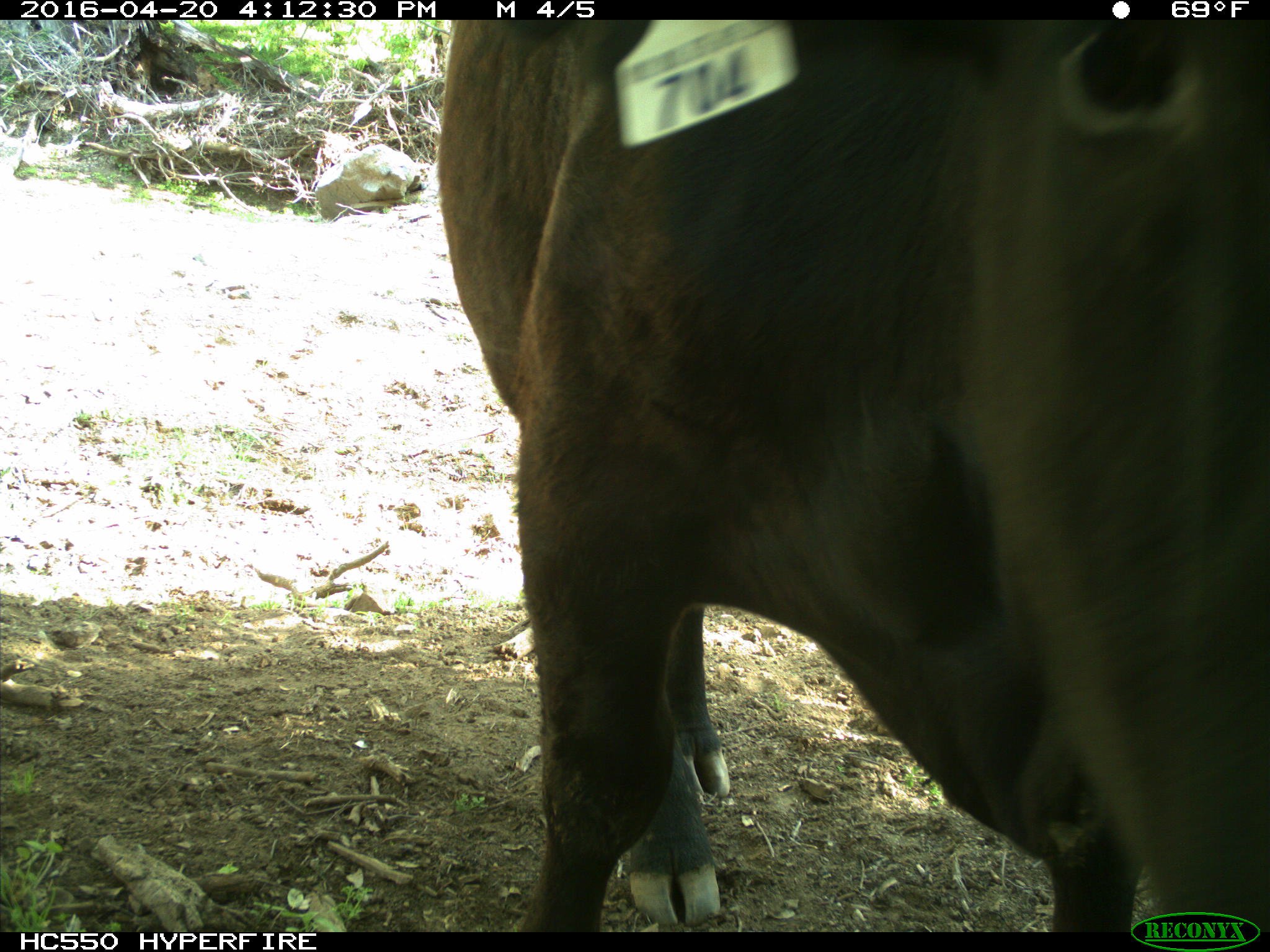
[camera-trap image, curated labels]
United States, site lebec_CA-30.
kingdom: Animalia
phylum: Chordata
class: Mammalia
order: Artiodactyla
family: Bovidae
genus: Bos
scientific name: Bos taurus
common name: domestic cow